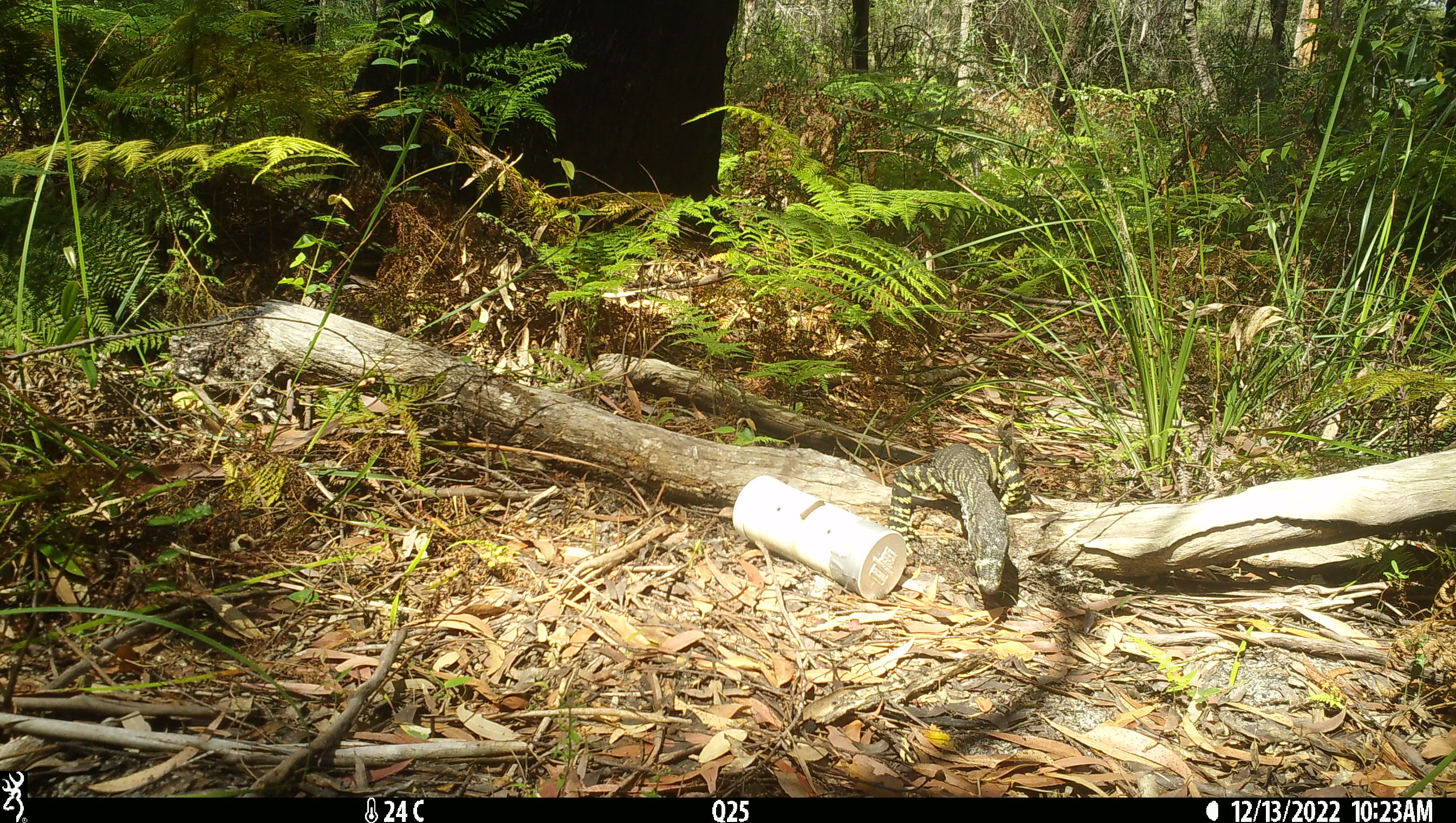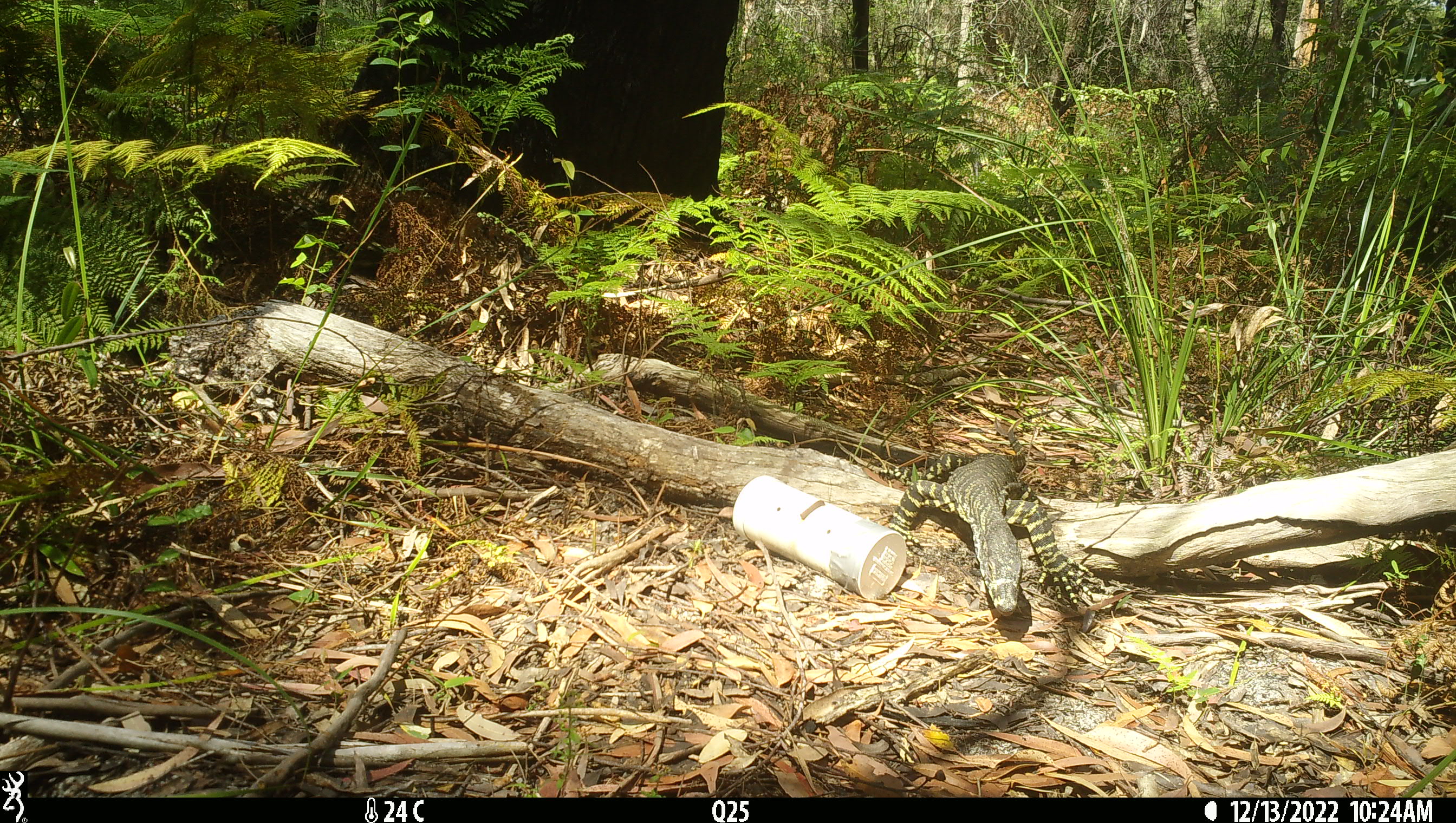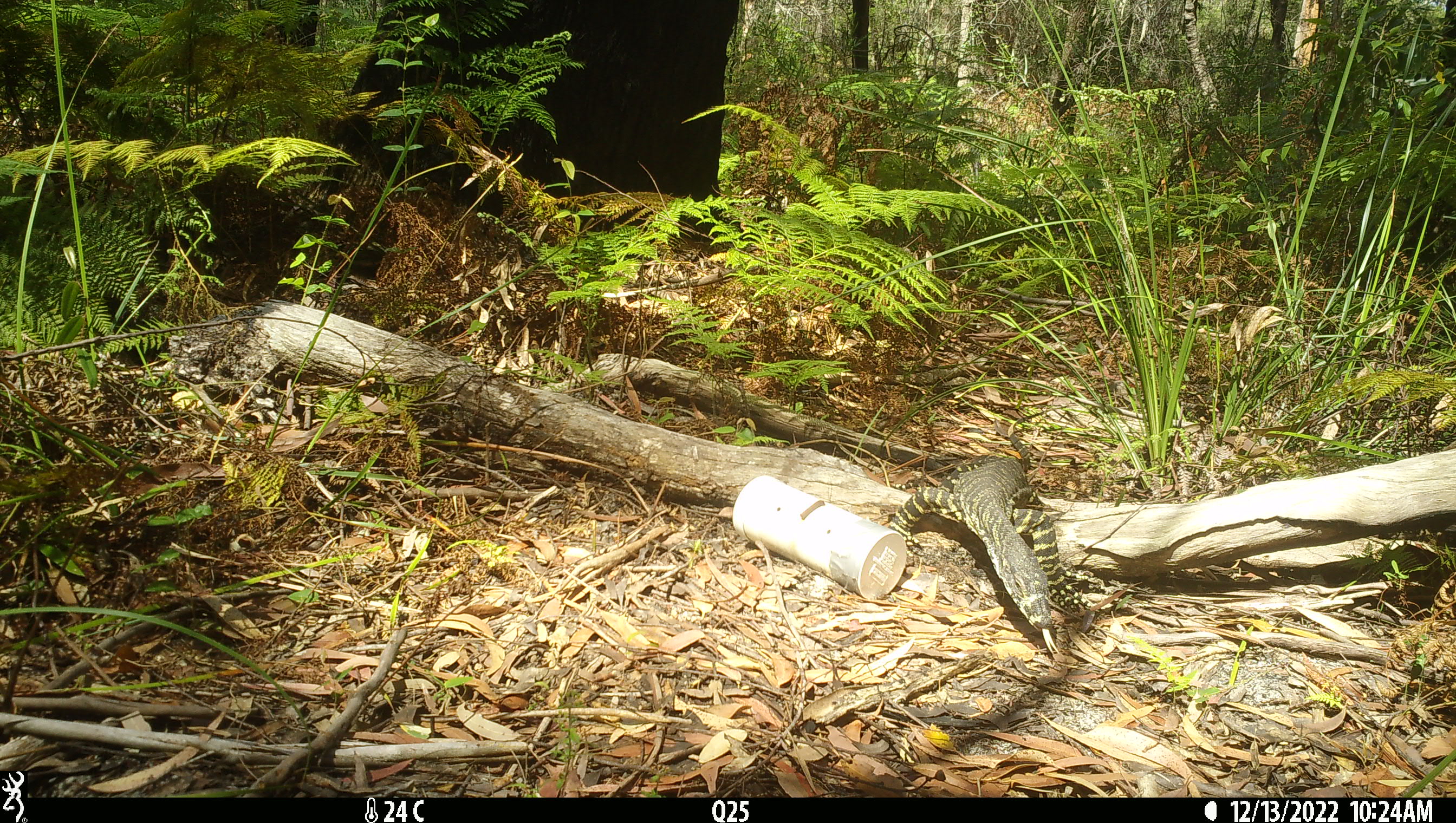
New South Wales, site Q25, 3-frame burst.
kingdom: Animalia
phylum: Chordata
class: Reptilia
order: Squamata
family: Varanidae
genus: Varanus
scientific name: Varanus varius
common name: lace monitor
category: goanna